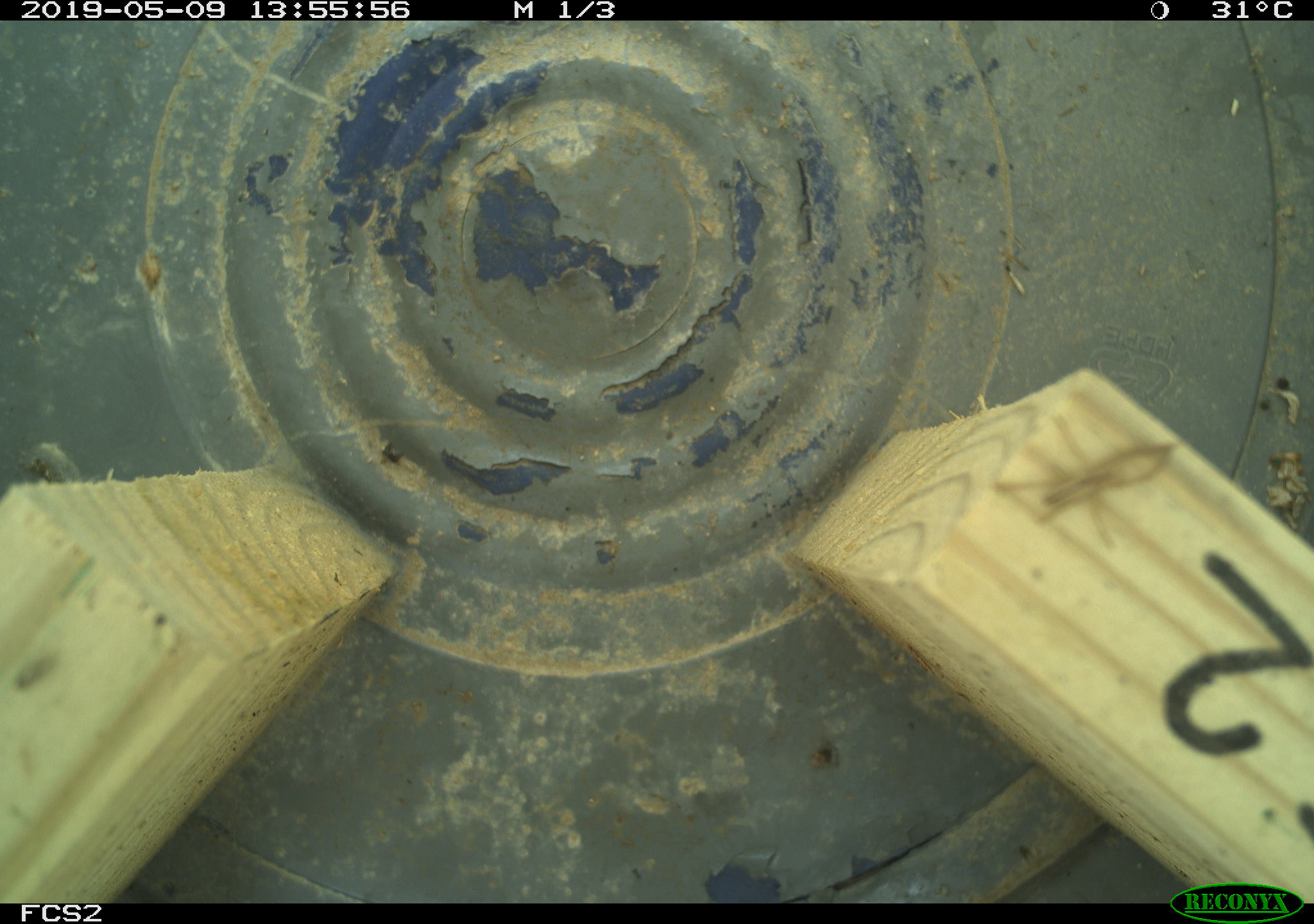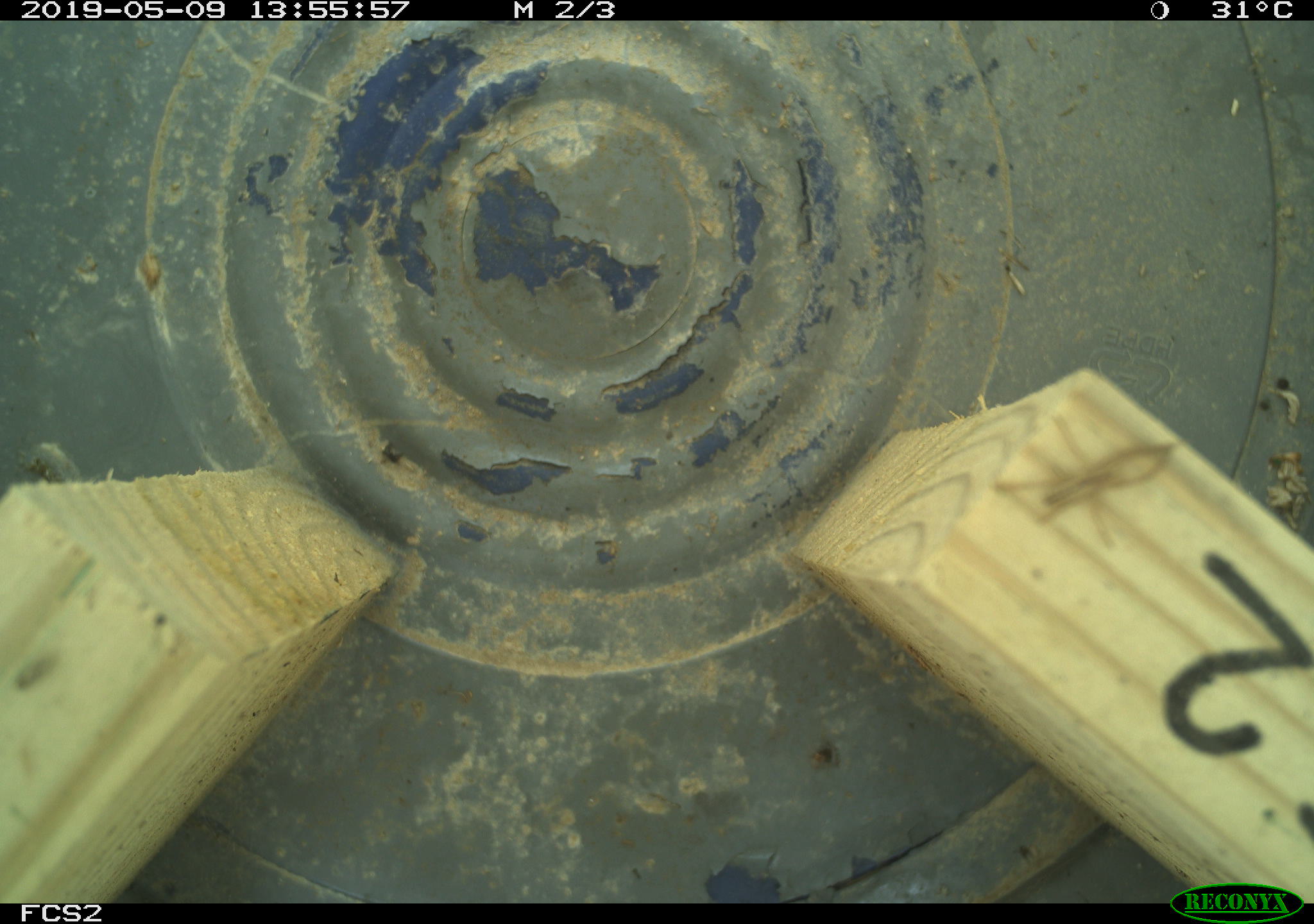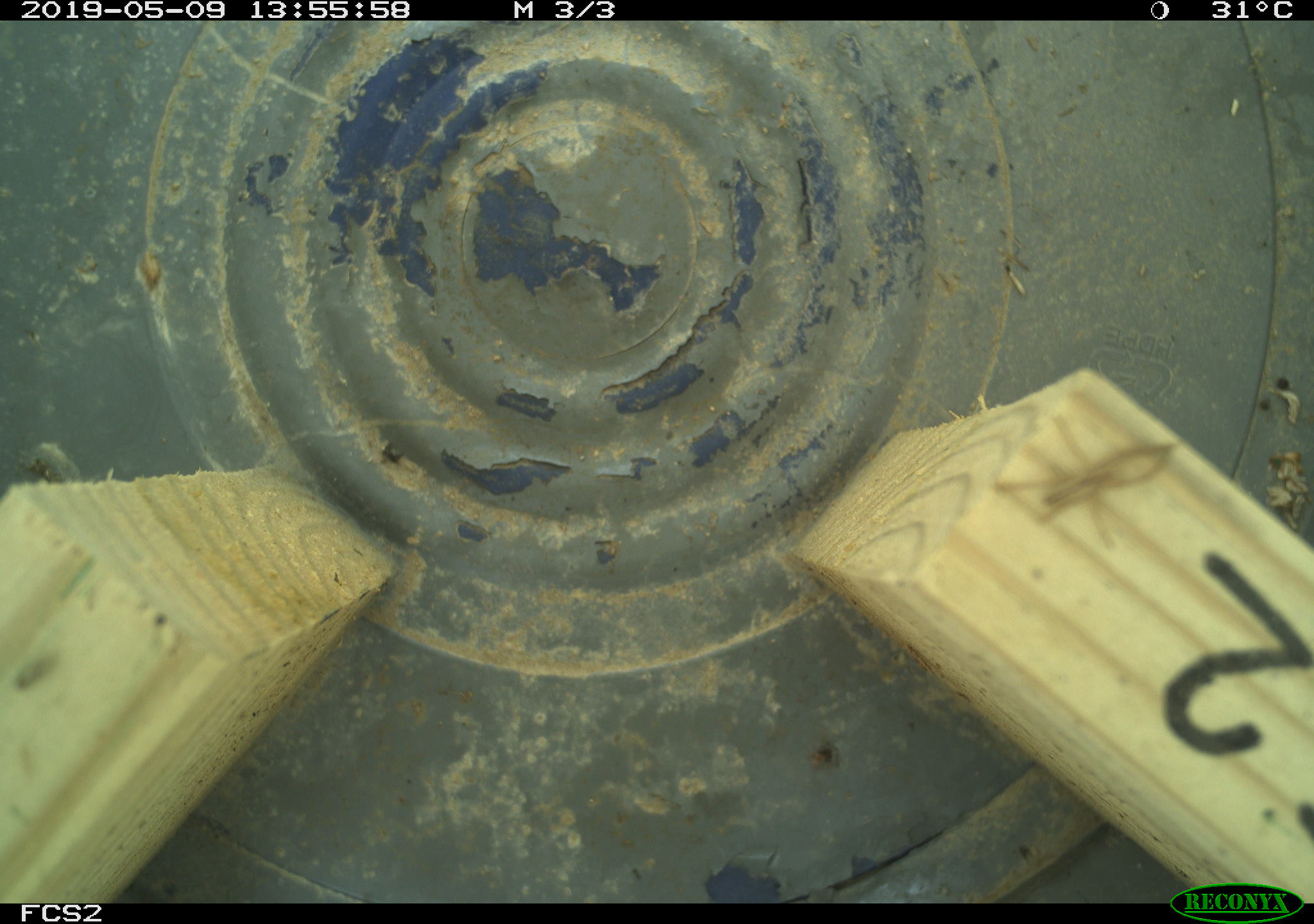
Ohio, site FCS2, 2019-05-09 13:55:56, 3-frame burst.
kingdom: Animalia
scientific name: Animalia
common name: animal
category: invertebrate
Invertebrate (animal) (Animalia).